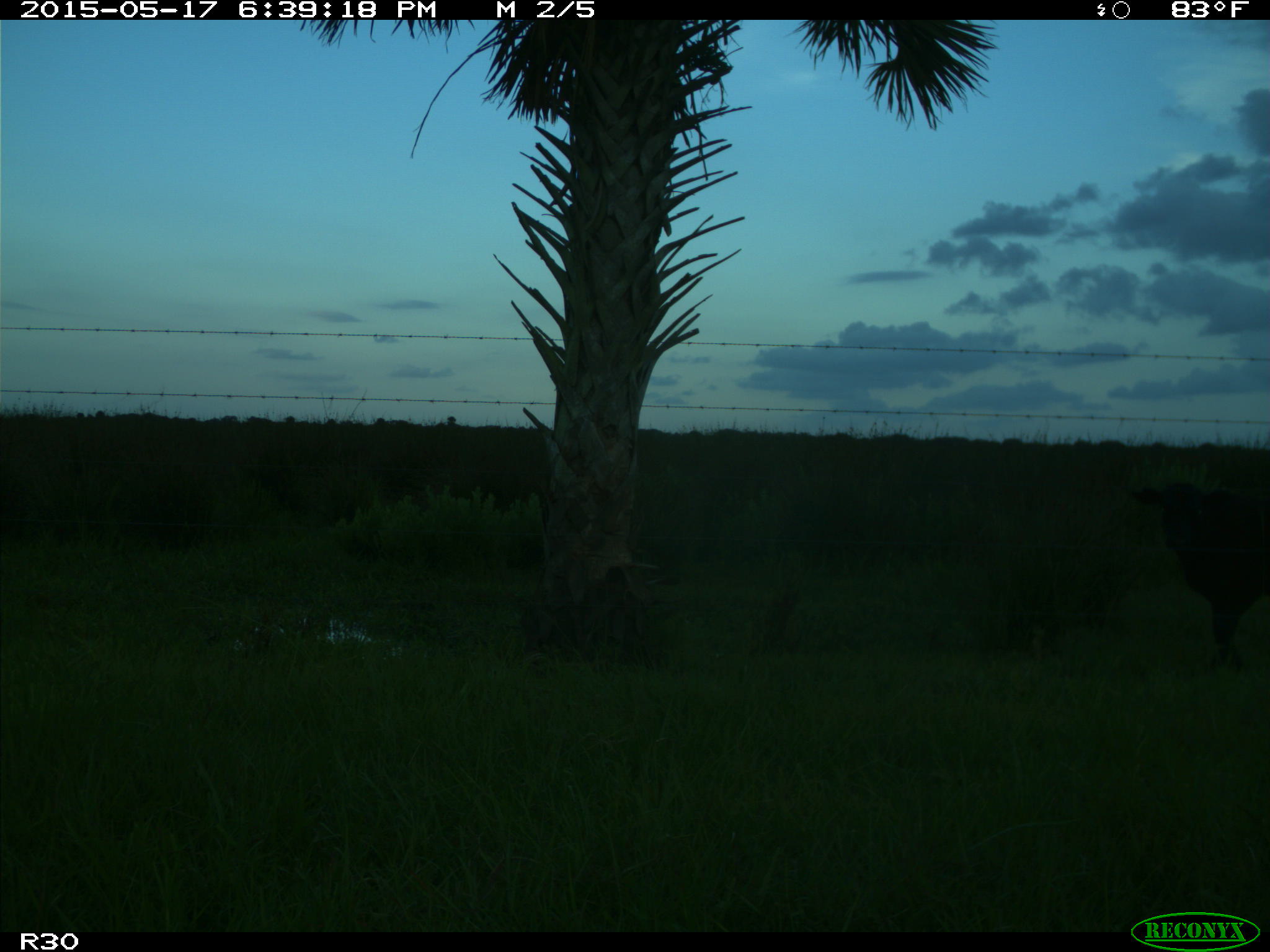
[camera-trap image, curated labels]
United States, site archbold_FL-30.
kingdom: Animalia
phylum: Chordata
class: Mammalia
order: Artiodactyla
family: Bovidae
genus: Bos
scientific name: Bos taurus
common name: domestic cow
Bos taurus (domestic cow).